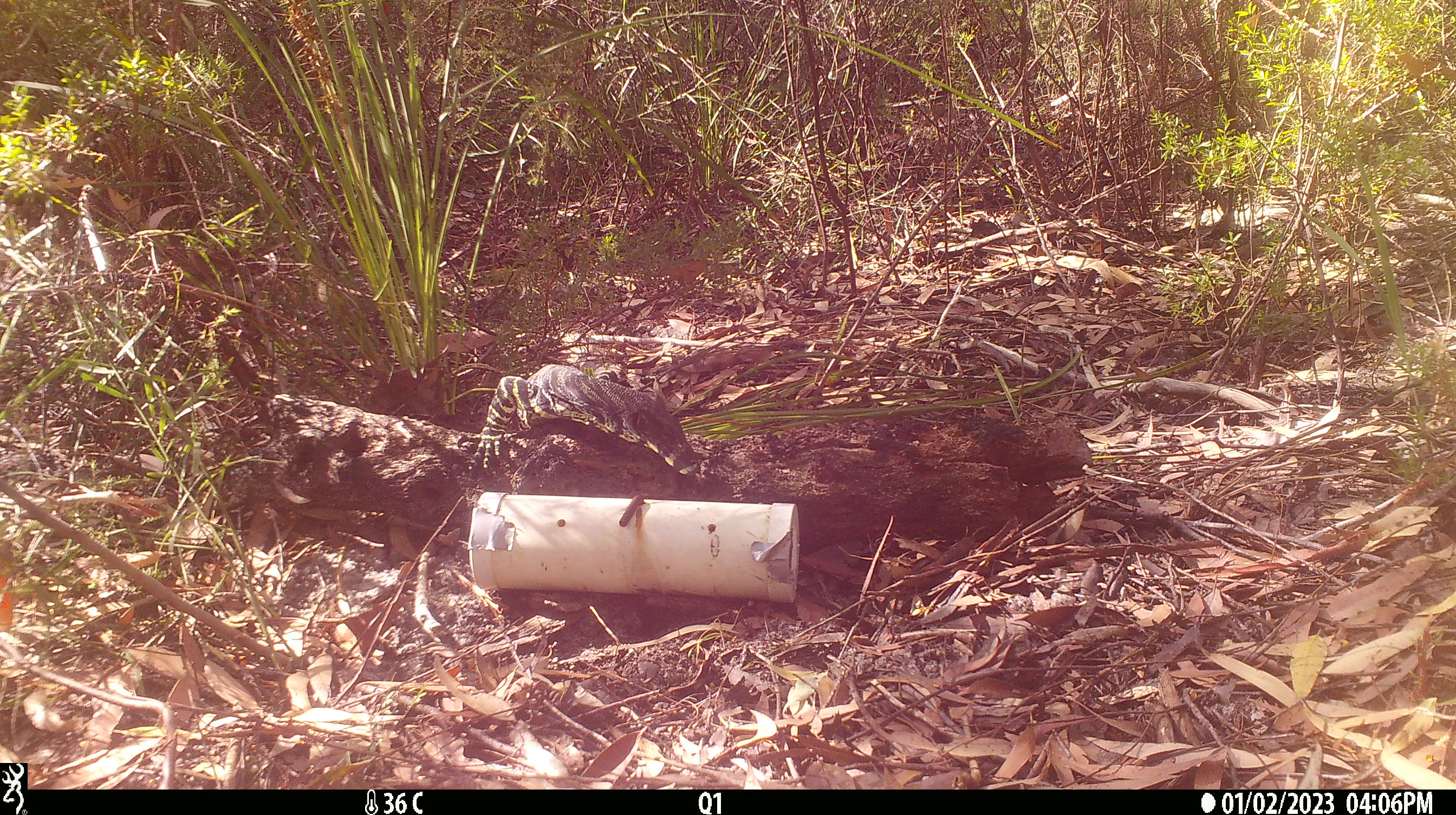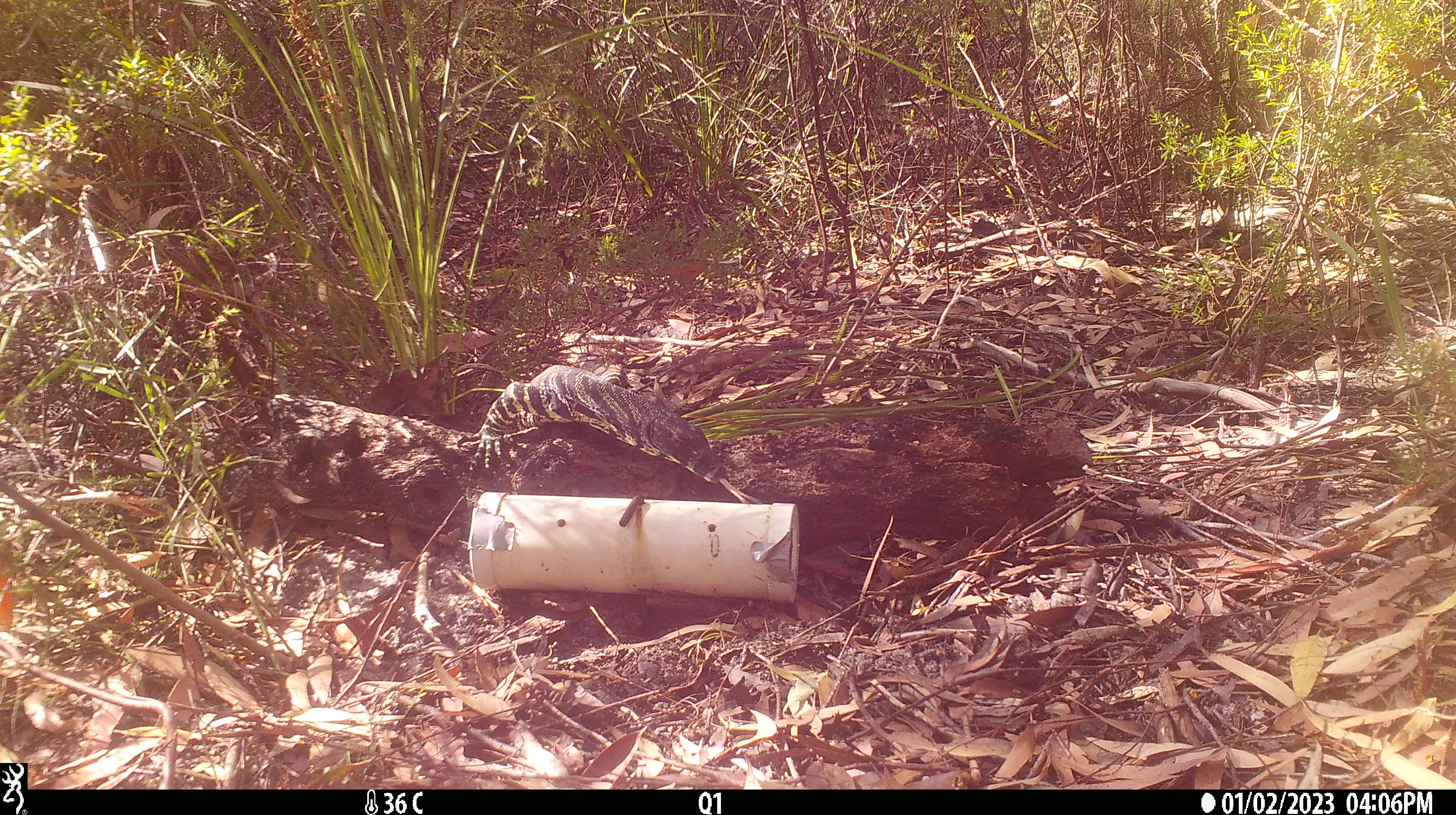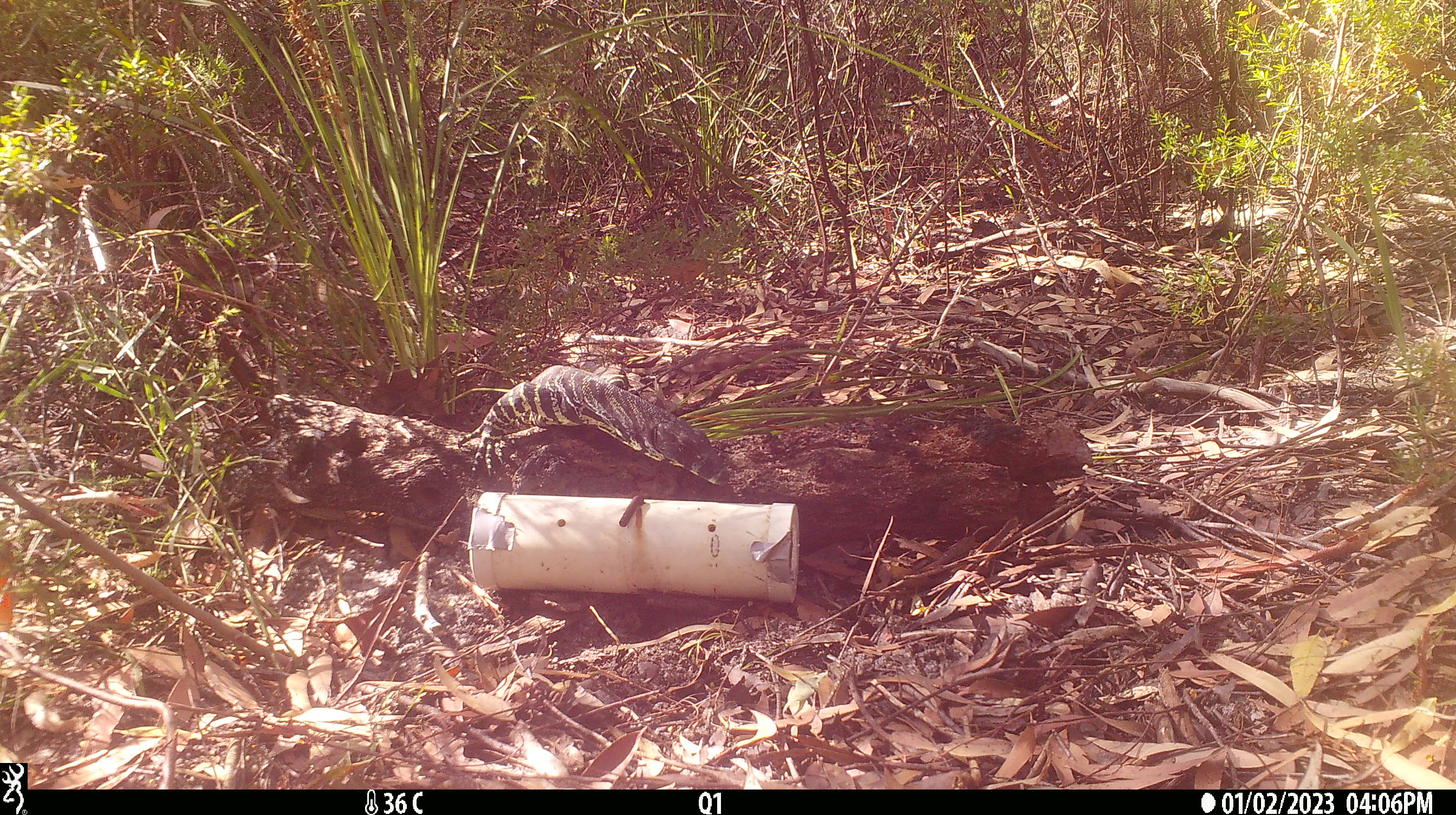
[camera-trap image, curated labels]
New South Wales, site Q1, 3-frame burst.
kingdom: Animalia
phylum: Chordata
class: Reptilia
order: Squamata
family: Varanidae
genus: Varanus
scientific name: Varanus varius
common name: lace monitor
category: goanna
Goanna (lace monitor) (Varanus varius).